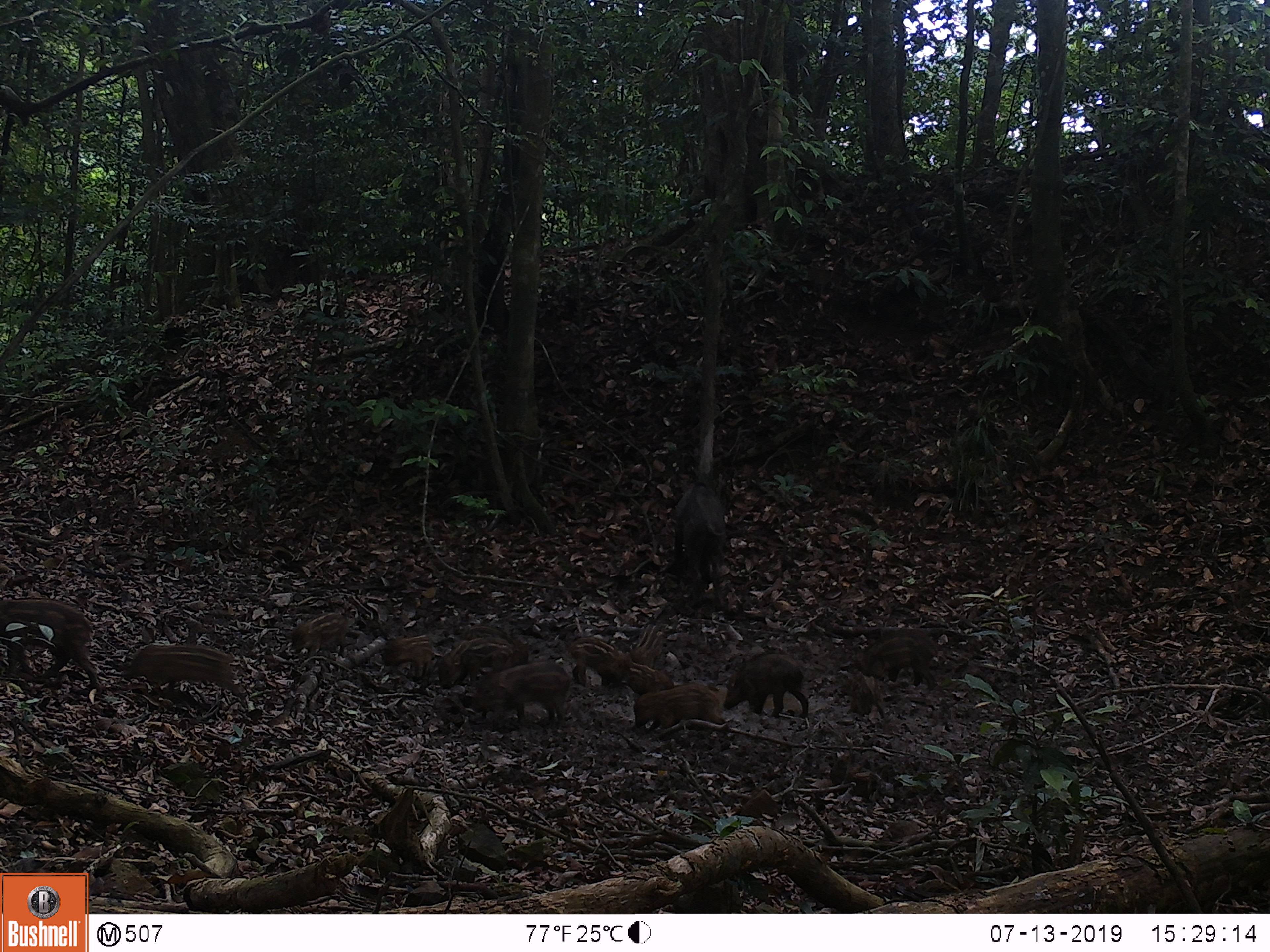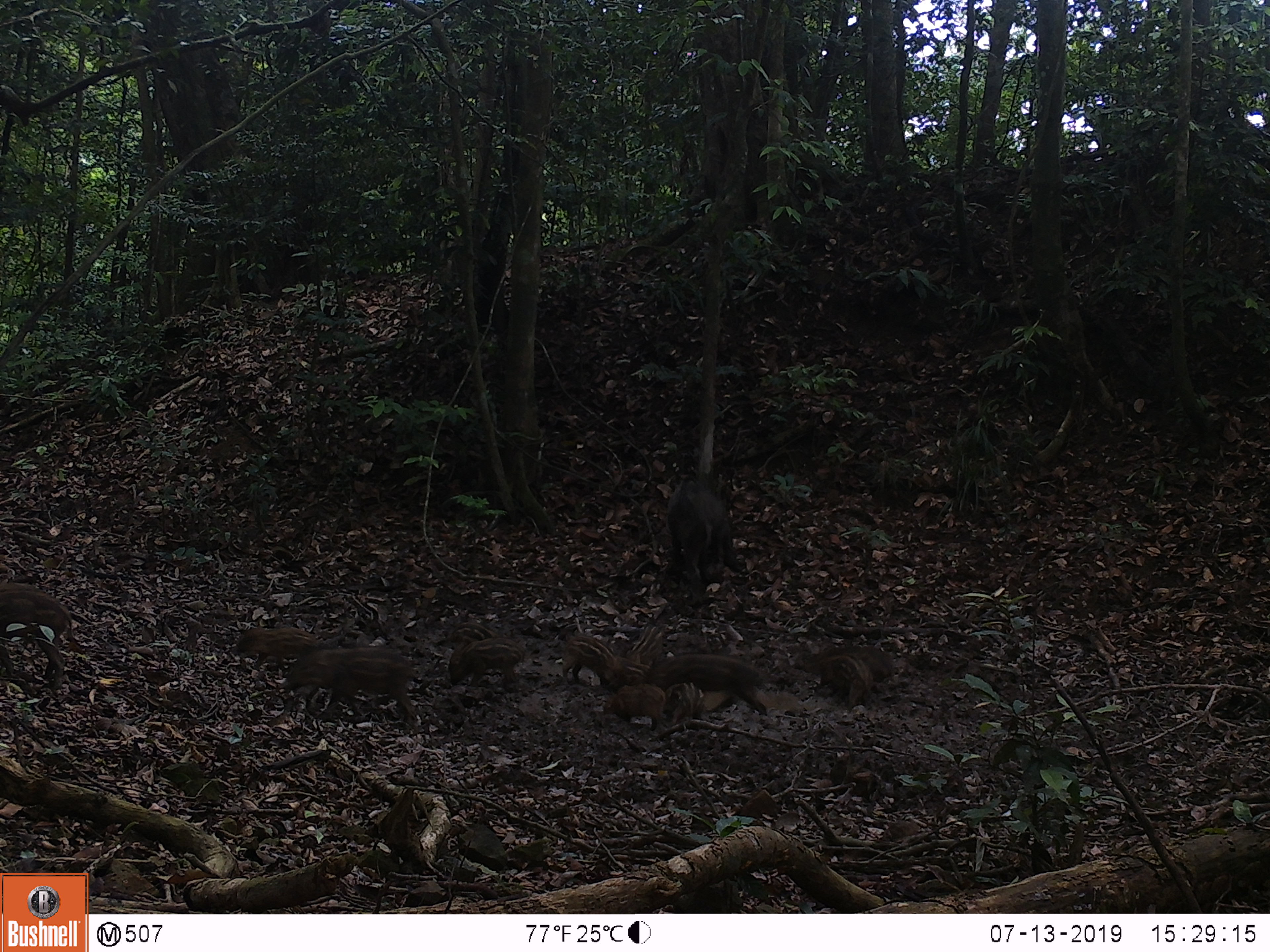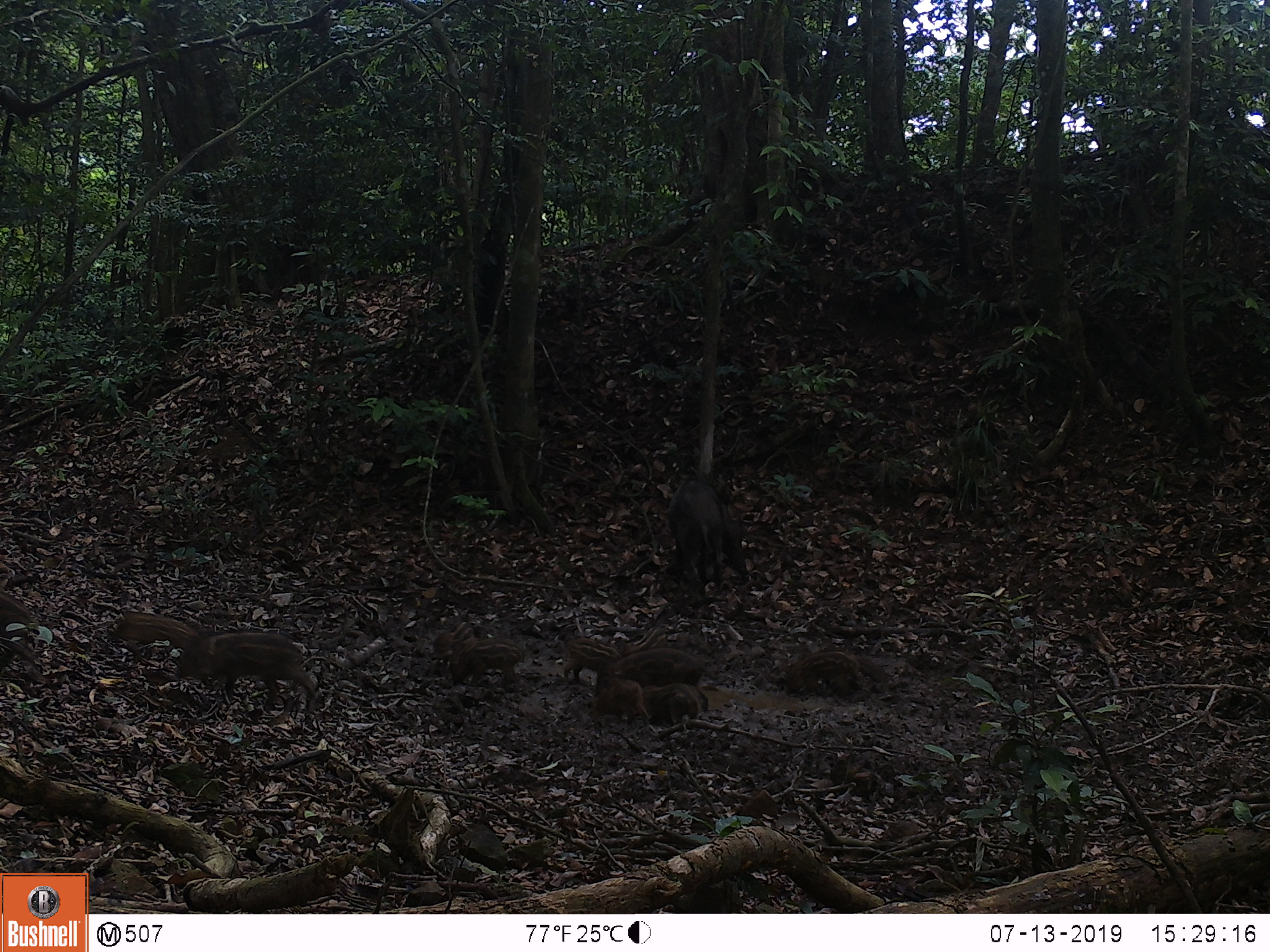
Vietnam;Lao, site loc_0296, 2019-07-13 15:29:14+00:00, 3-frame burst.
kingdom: Animalia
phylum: Chordata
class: Mammalia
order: Artiodactyla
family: Suidae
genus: Sus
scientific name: Sus scrofa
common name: eurasian wild pig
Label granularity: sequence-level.